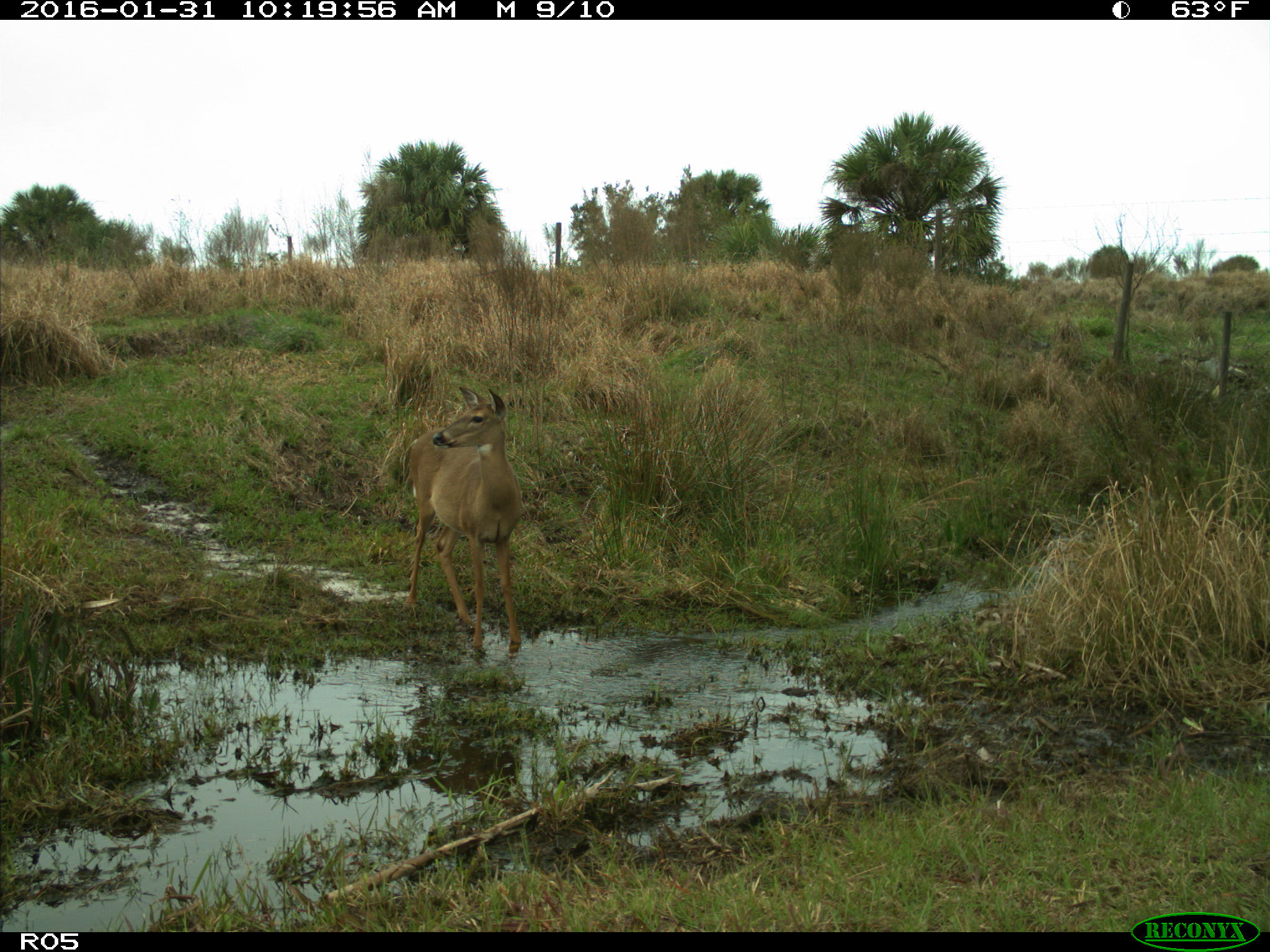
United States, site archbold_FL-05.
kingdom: Animalia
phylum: Chordata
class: Mammalia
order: Artiodactyla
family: Cervidae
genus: Odocoileus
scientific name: Odocoileus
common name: deer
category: unidentified deer